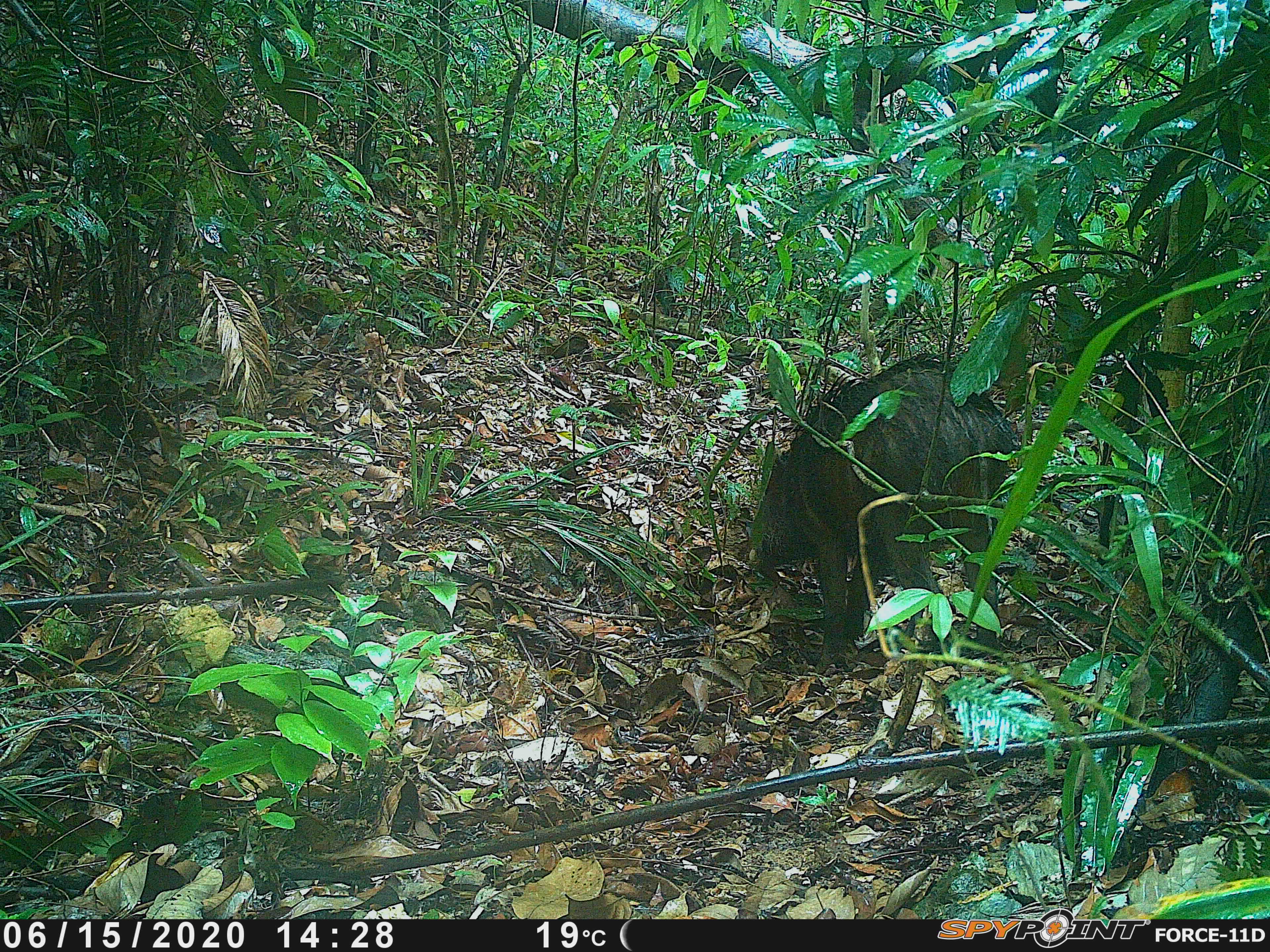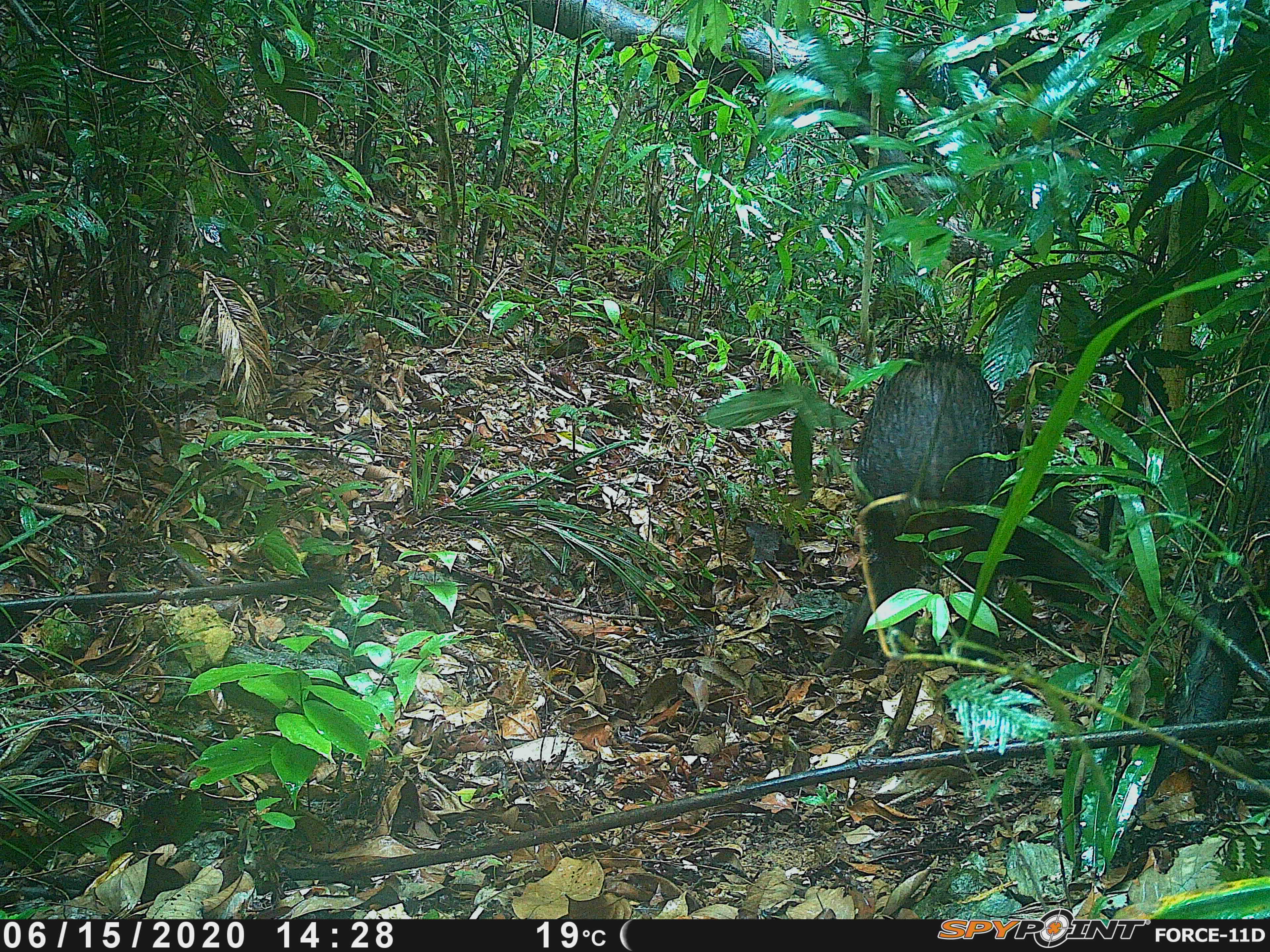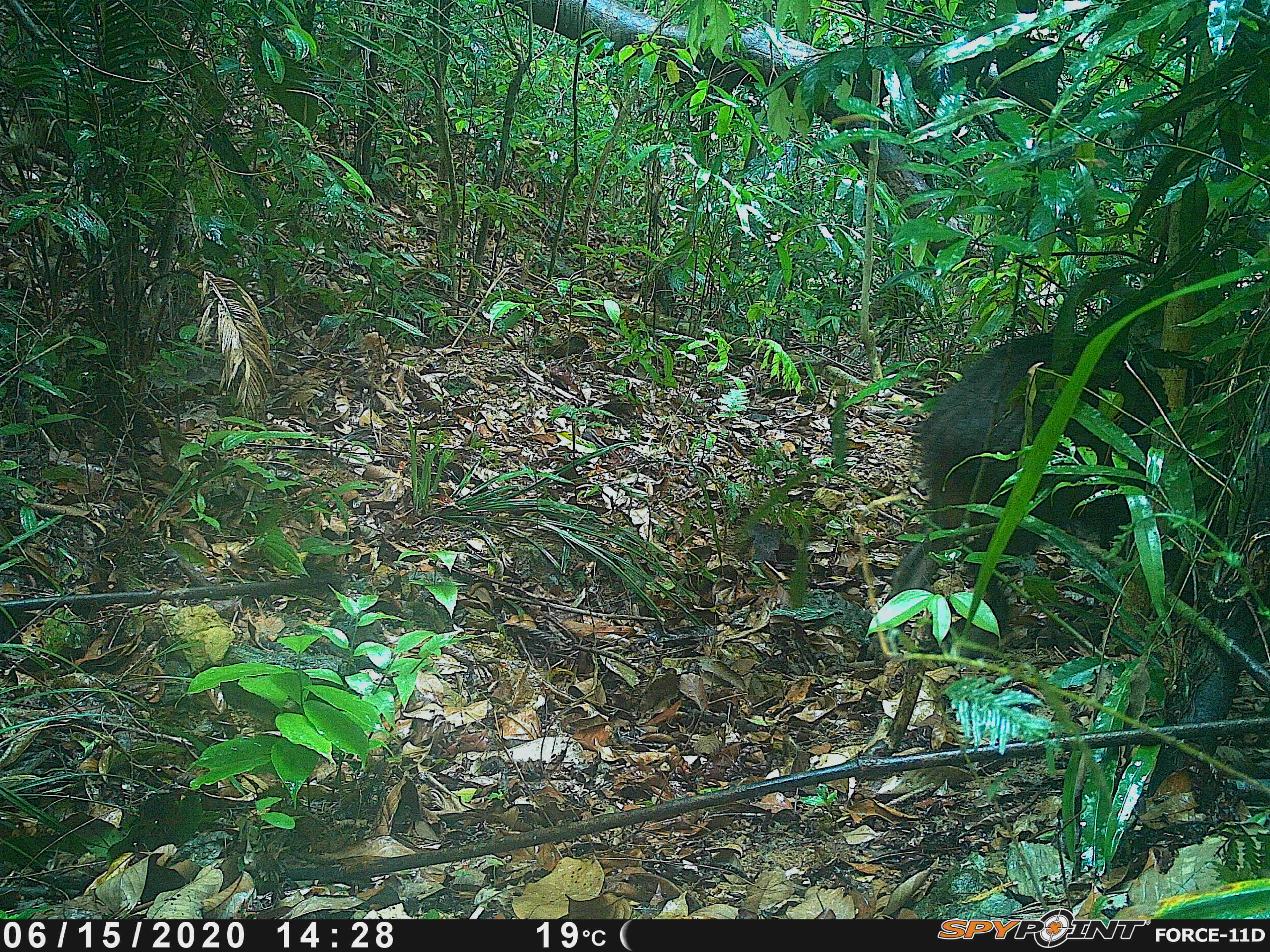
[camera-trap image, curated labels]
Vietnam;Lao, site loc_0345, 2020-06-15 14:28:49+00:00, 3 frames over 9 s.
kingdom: Animalia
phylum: Chordata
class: Mammalia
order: Artiodactyla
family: Suidae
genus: Sus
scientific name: Sus scrofa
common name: eurasian wild pig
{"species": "eurasian wild pig (Sus scrofa)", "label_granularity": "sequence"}